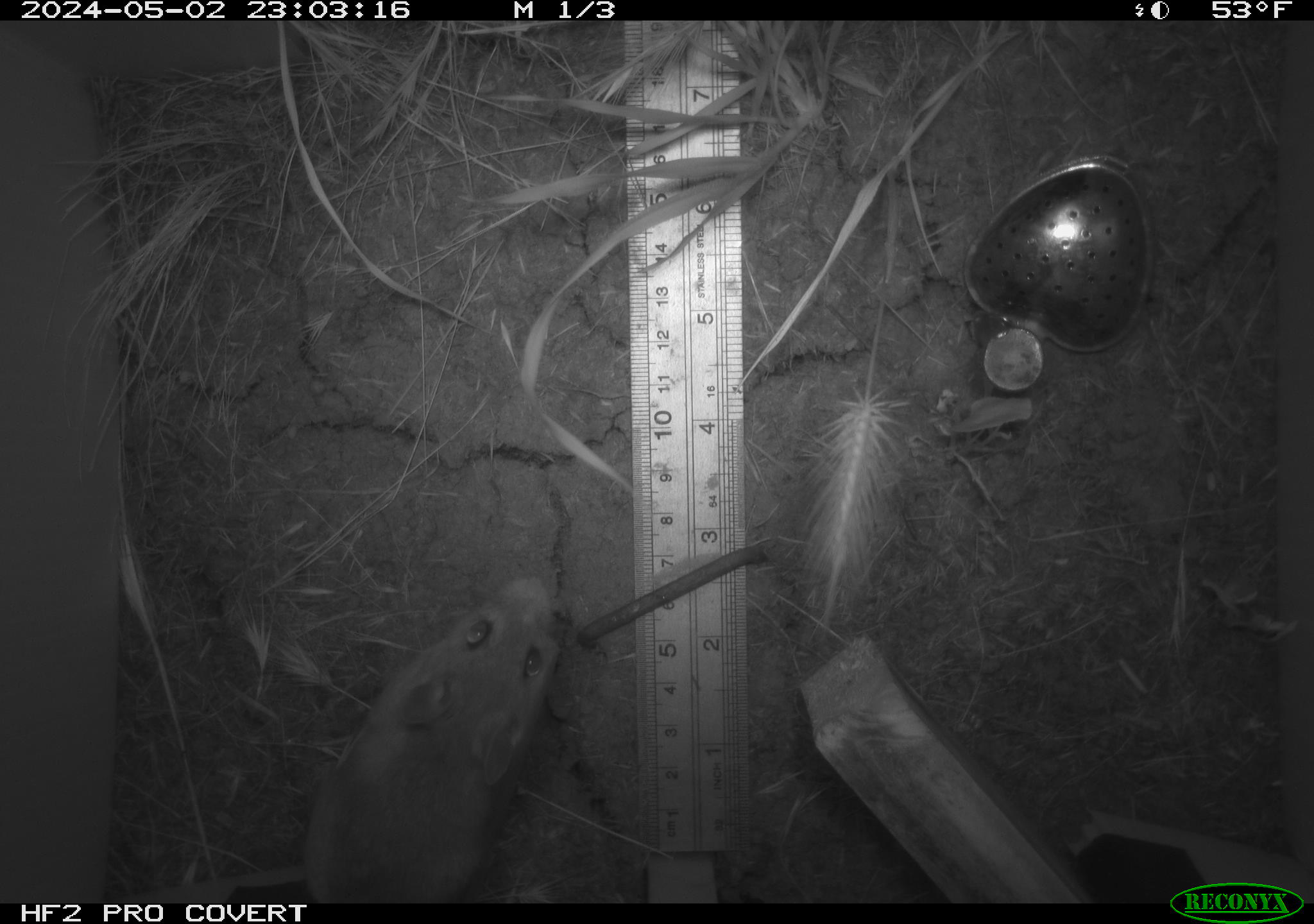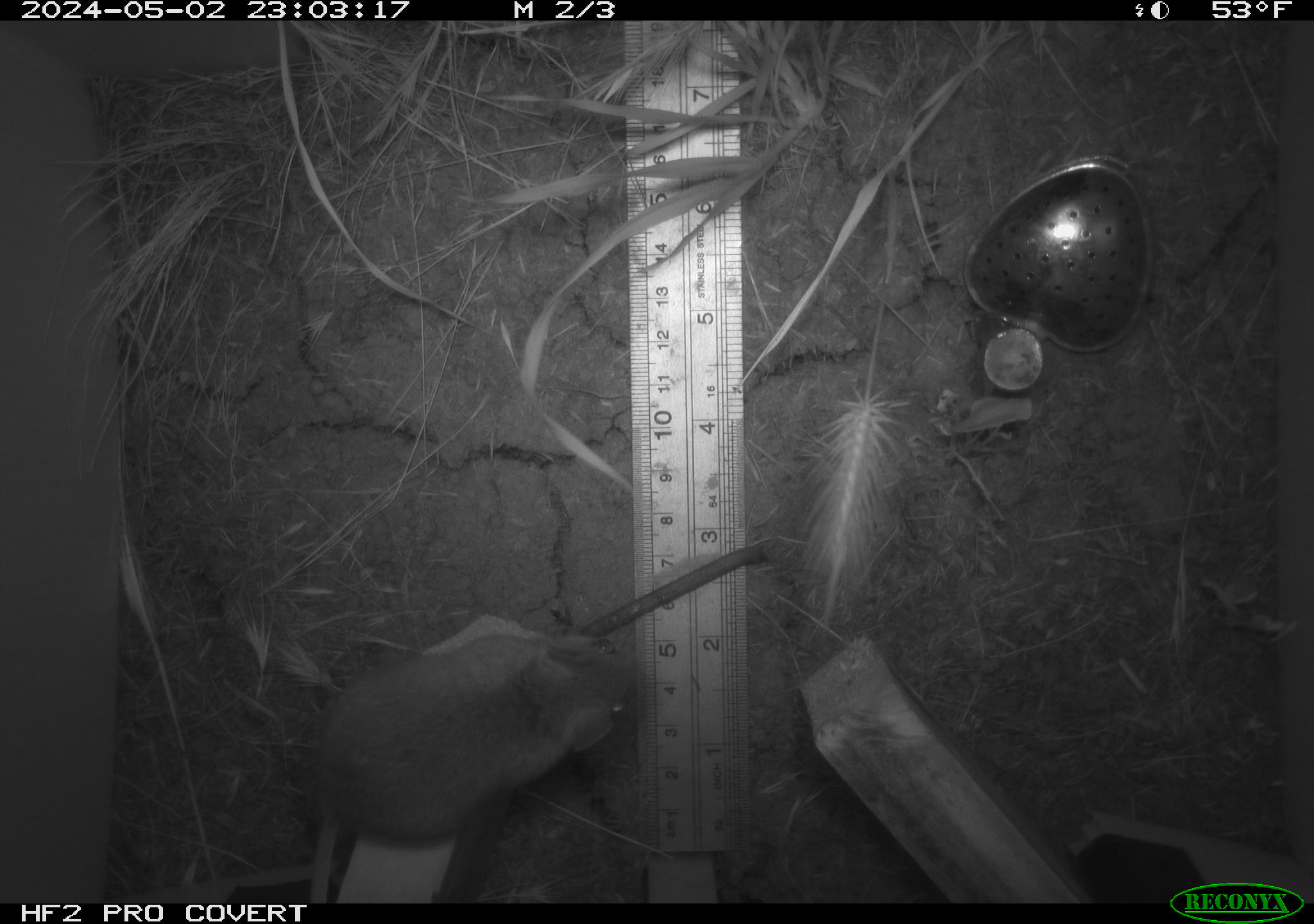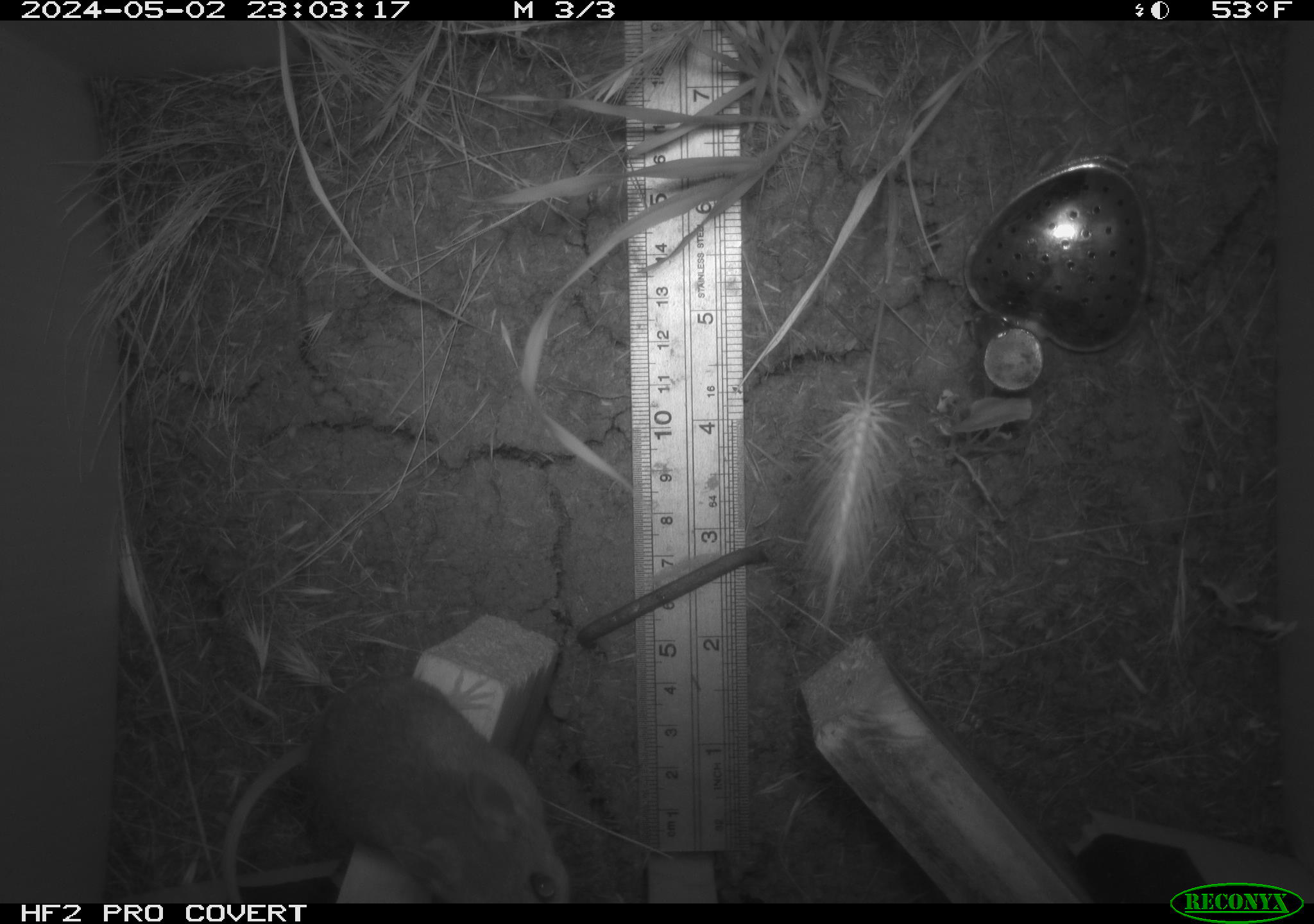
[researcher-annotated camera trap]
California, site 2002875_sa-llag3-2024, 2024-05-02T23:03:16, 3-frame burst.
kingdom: Animalia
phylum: Chordata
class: Mammalia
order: Rodentia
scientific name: Rodentia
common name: rodent